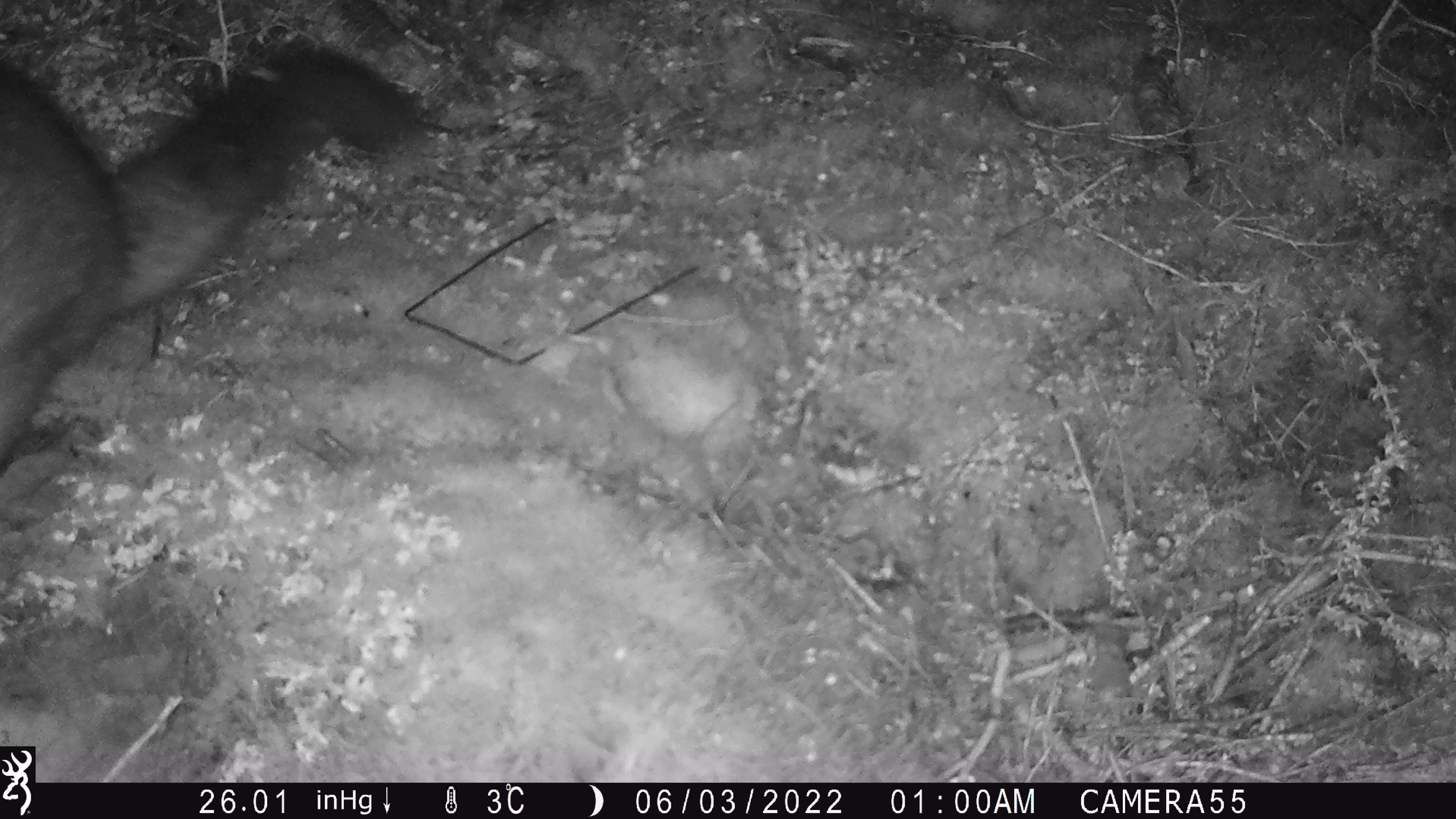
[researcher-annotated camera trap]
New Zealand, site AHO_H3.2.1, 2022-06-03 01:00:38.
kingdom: Animalia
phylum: Chordata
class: Mammalia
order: Diprotodontia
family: Phalangeridae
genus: Trichosurus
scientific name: Trichosurus vulpecula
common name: common brushtail possum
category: possum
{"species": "possum (common brushtail possum) (Trichosurus vulpecula)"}